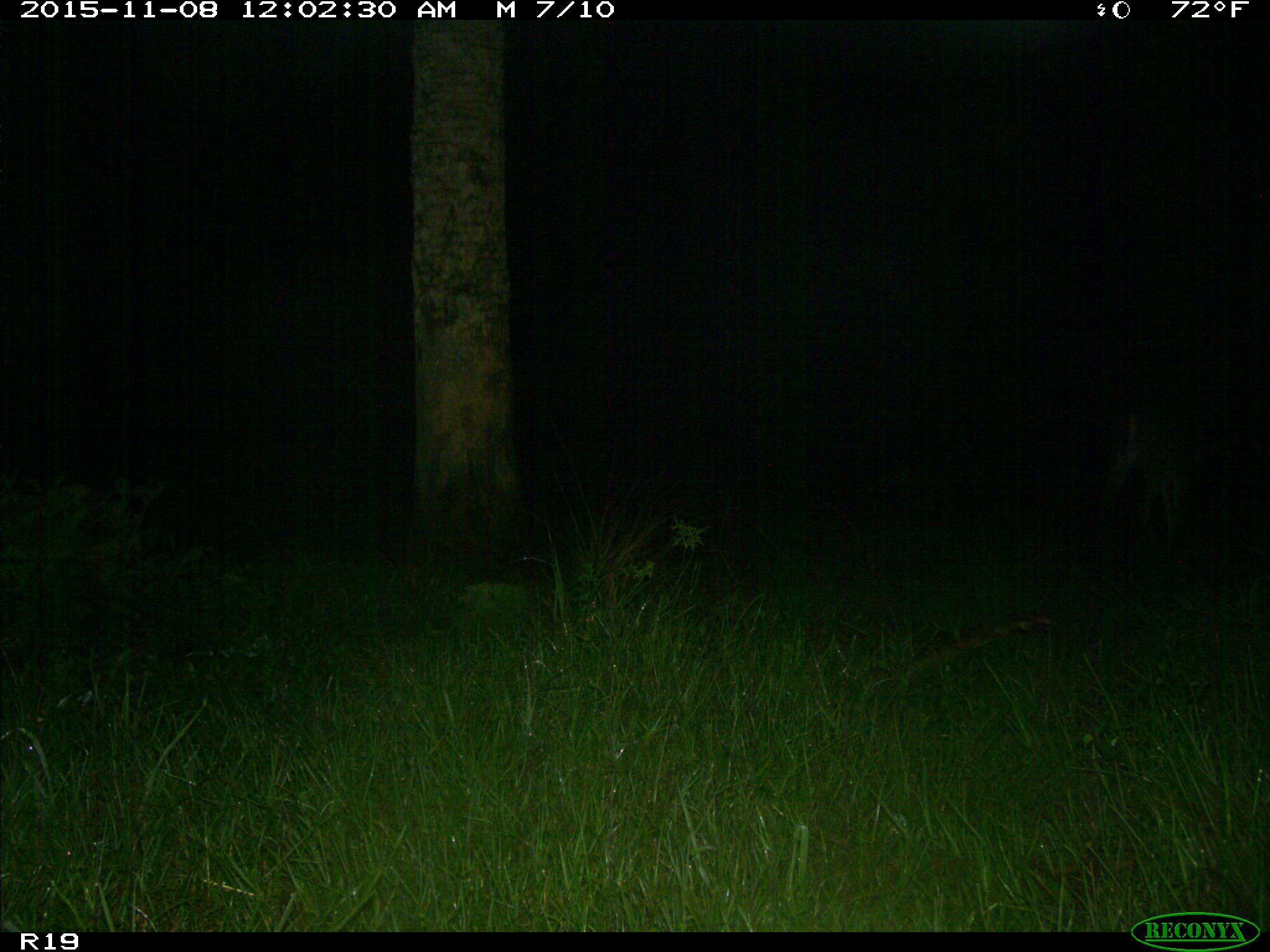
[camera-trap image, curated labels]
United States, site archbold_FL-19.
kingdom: Animalia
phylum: Chordata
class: Mammalia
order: Artiodactyla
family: Cervidae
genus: Odocoileus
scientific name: Odocoileus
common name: deer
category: unidentified deer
Unidentified deer (deer) (Odocoileus).